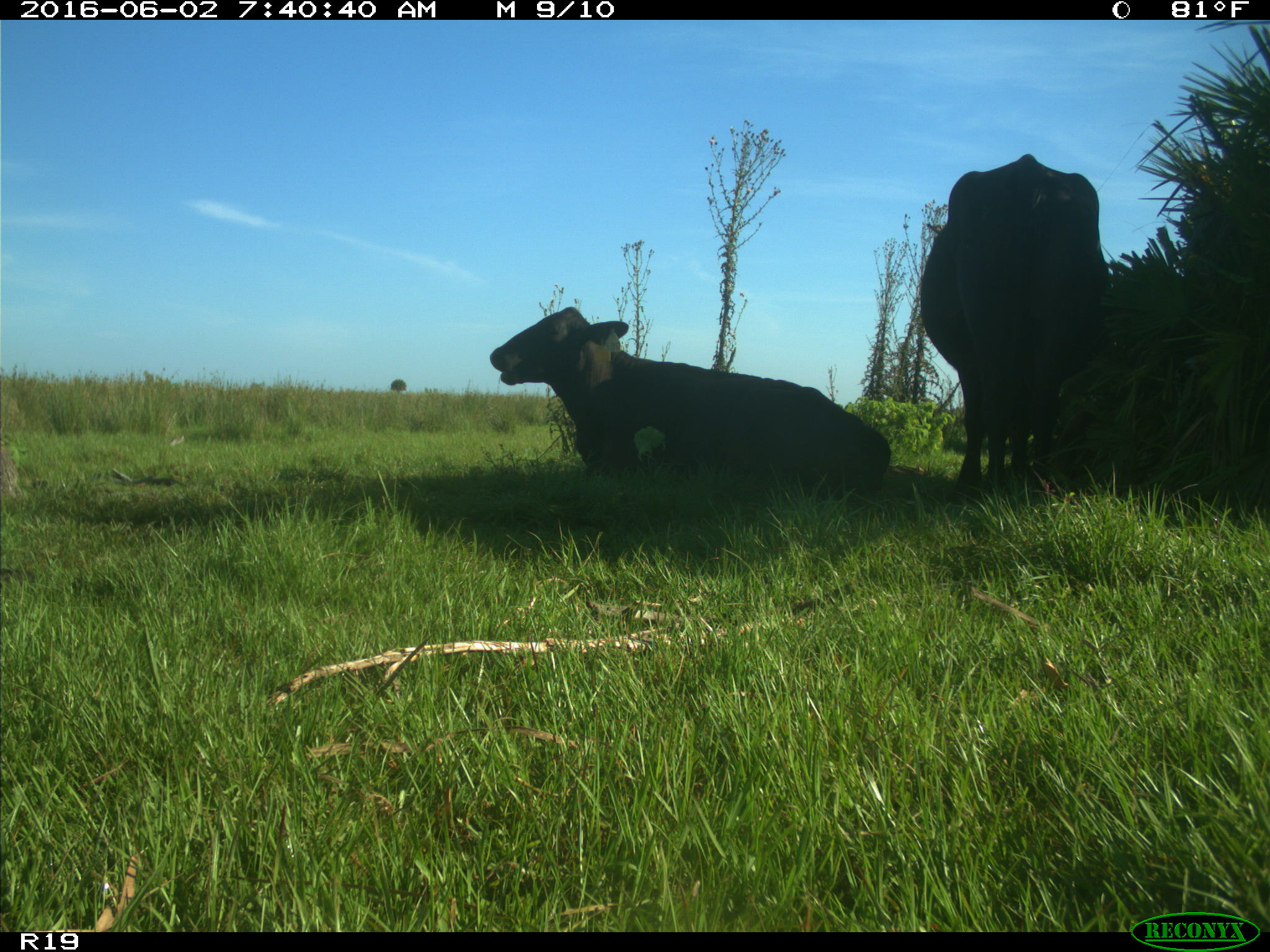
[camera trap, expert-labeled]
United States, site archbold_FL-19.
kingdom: Animalia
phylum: Chordata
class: Mammalia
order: Artiodactyla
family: Bovidae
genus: Bos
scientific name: Bos taurus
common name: domestic cow